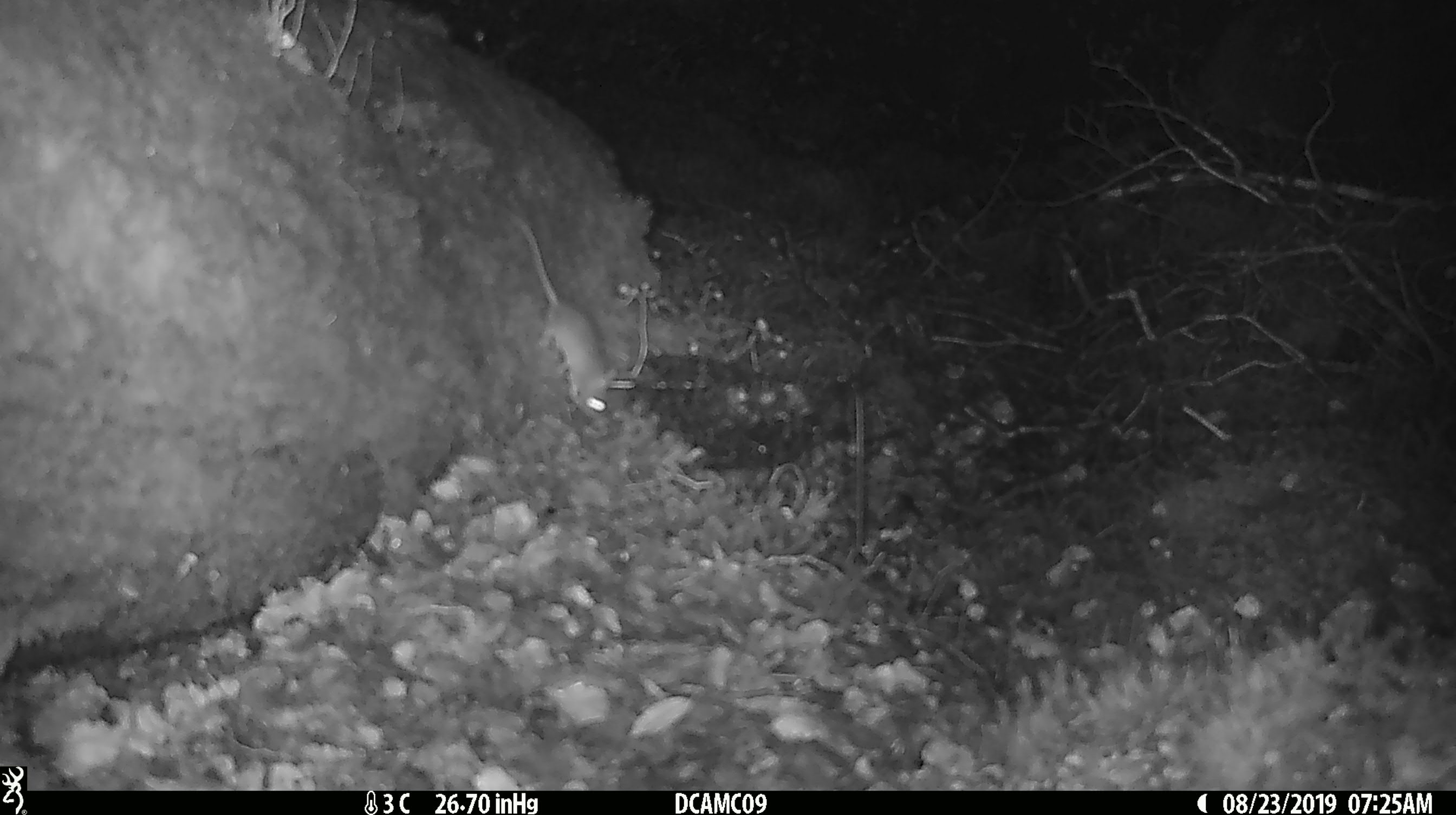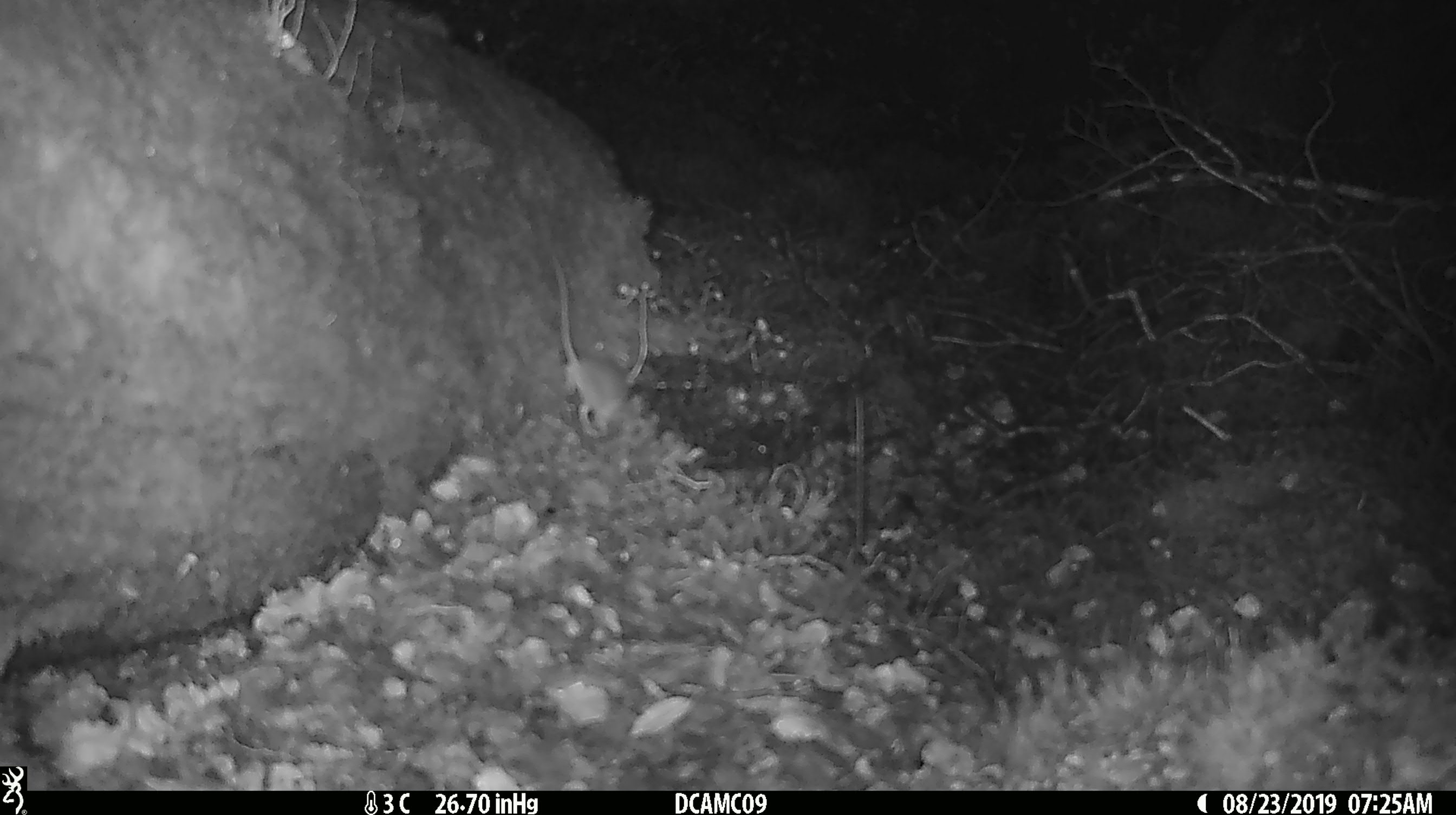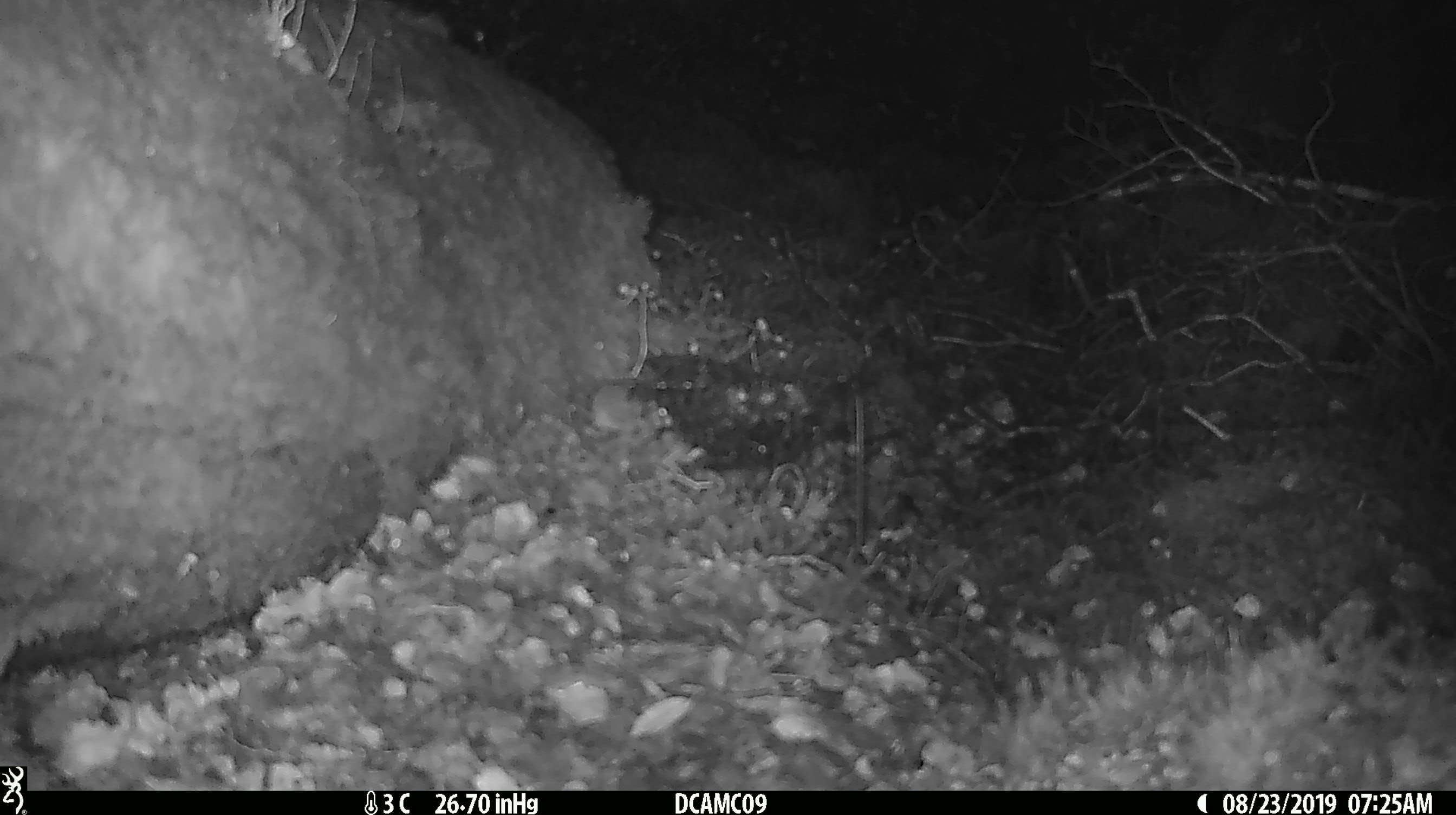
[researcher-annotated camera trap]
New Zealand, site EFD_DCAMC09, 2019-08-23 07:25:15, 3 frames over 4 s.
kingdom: Animalia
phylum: Chordata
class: Mammalia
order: Rodentia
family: Muridae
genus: Mus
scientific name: Mus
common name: mouse